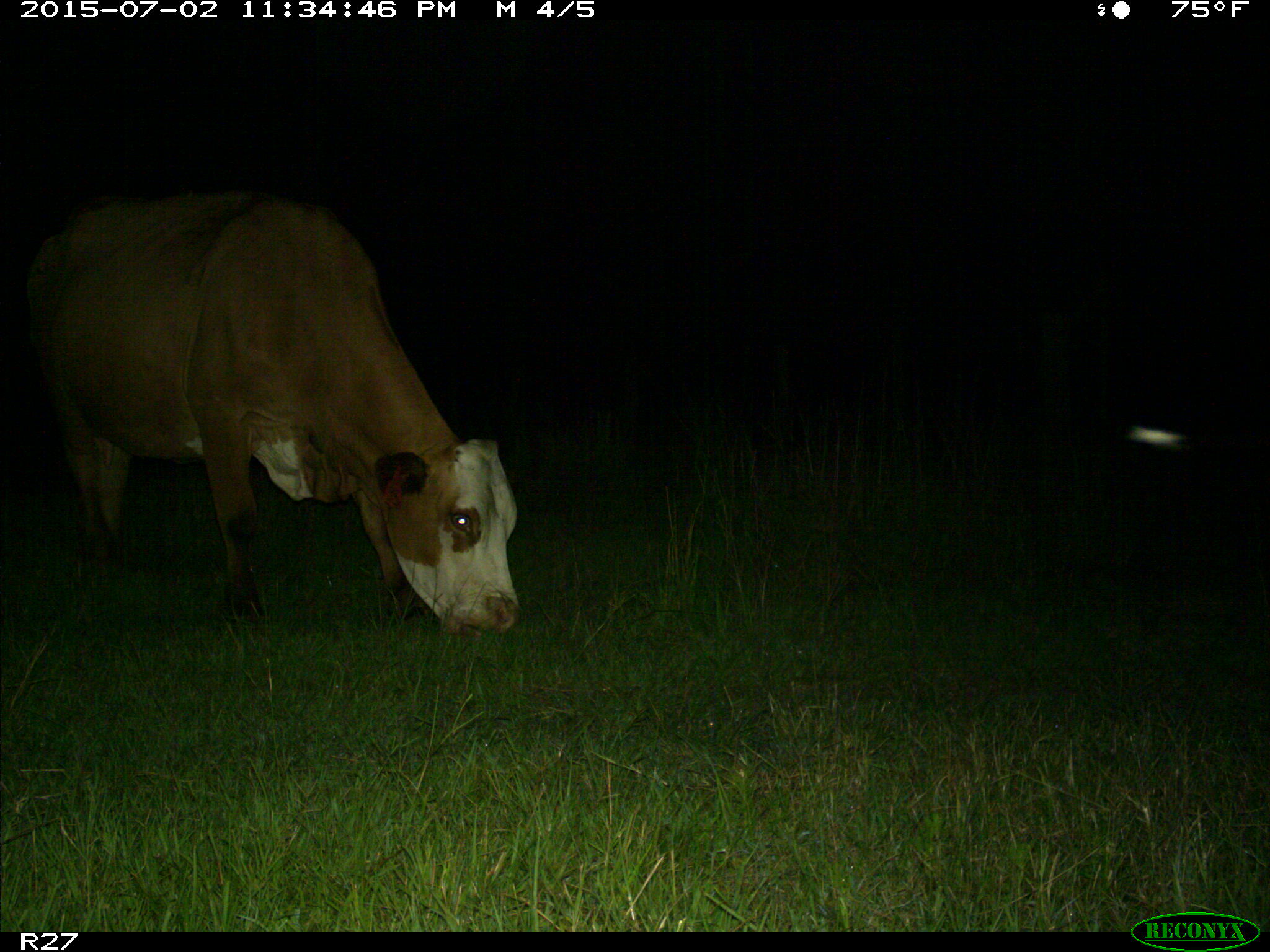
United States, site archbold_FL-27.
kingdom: Animalia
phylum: Chordata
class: Mammalia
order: Artiodactyla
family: Bovidae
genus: Bos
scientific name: Bos taurus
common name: domestic cow